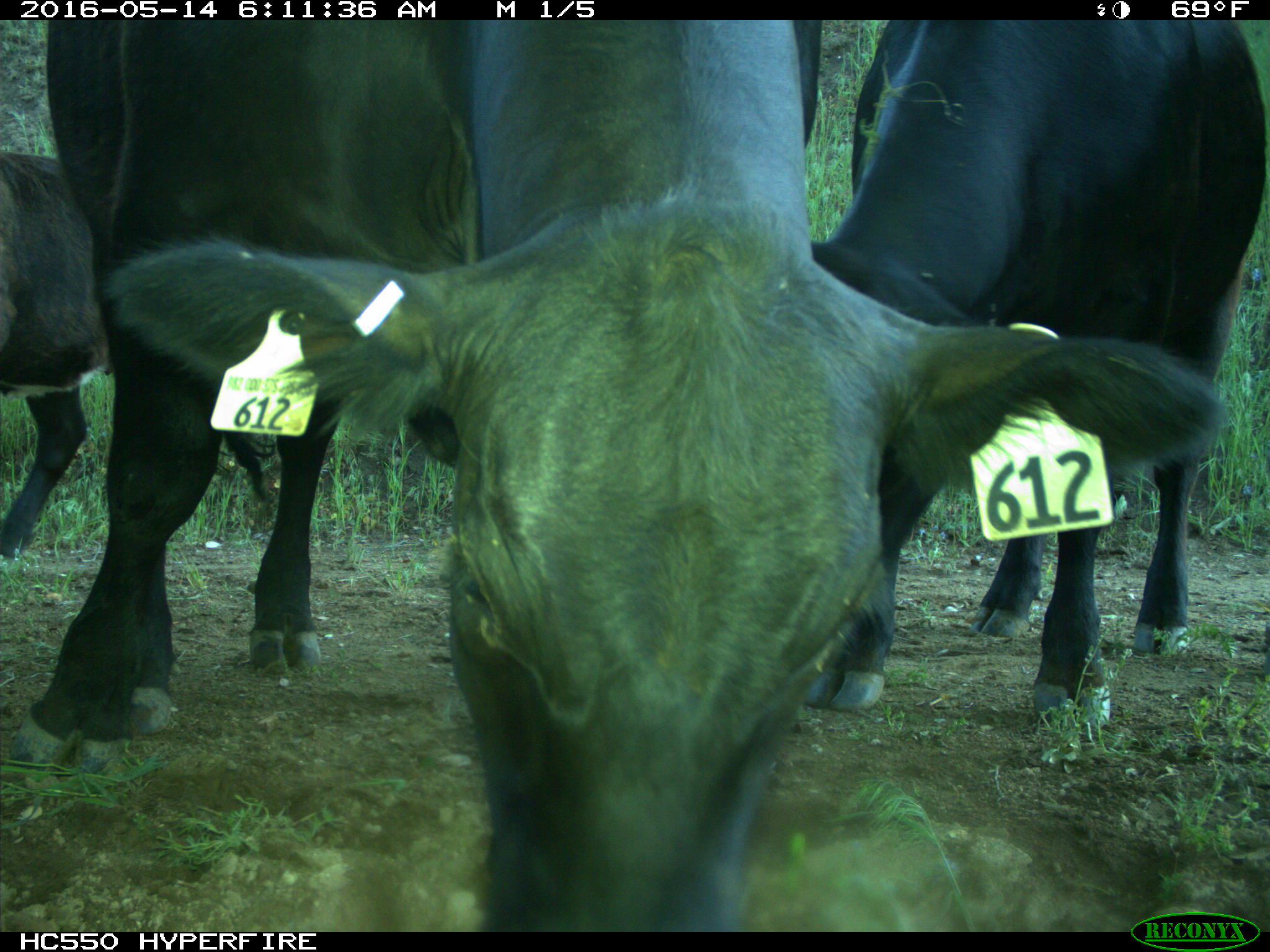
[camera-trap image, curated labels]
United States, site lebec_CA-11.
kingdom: Animalia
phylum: Chordata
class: Mammalia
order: Artiodactyla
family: Bovidae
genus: Bos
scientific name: Bos taurus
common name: domestic cow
Bos taurus (domestic cow).